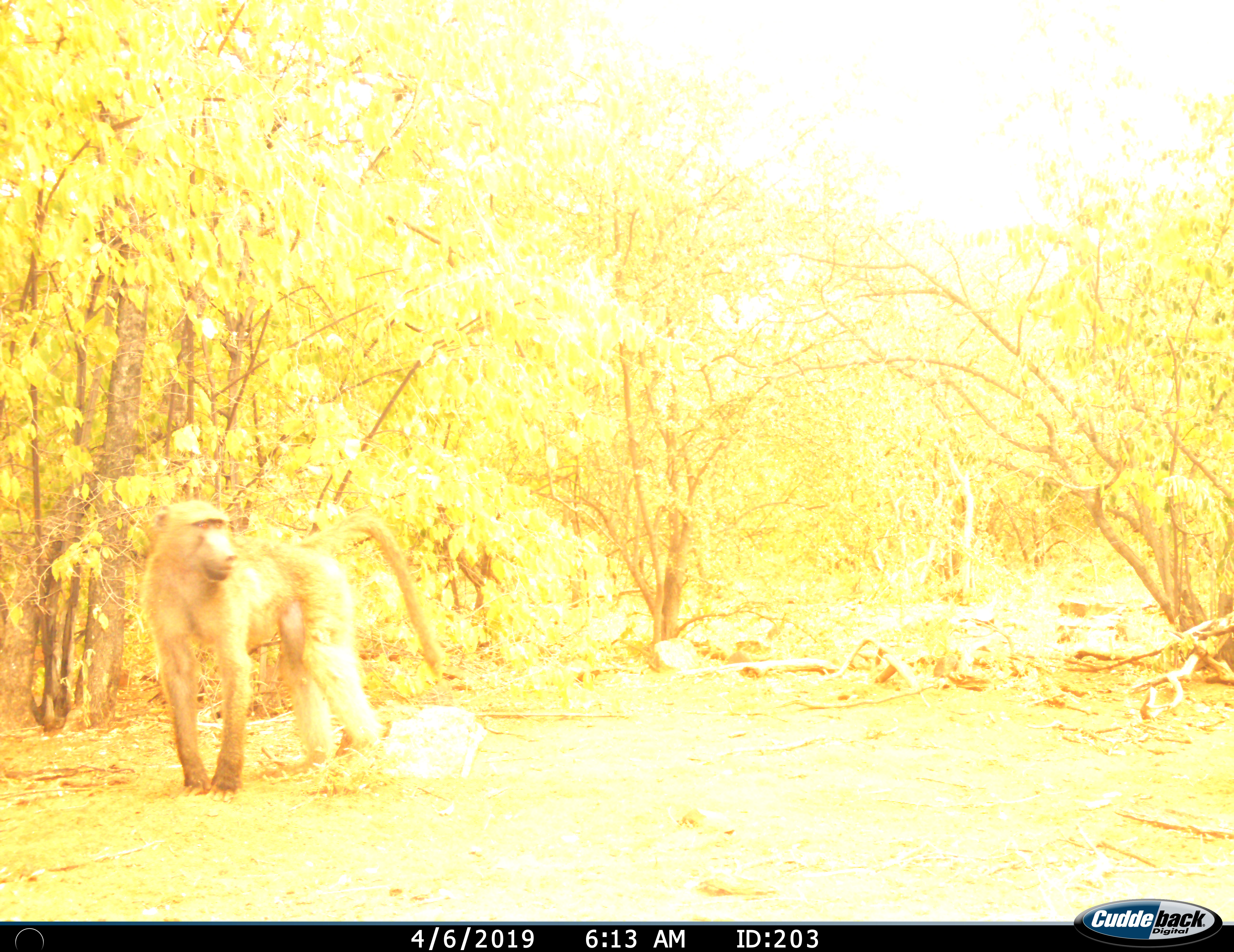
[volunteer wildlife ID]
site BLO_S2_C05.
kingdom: Animalia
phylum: Chordata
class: Mammalia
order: Primates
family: Cercopithecidae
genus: Papio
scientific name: Papio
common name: baboon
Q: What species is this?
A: Baboon (Papio).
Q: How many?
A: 1.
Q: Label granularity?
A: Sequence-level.